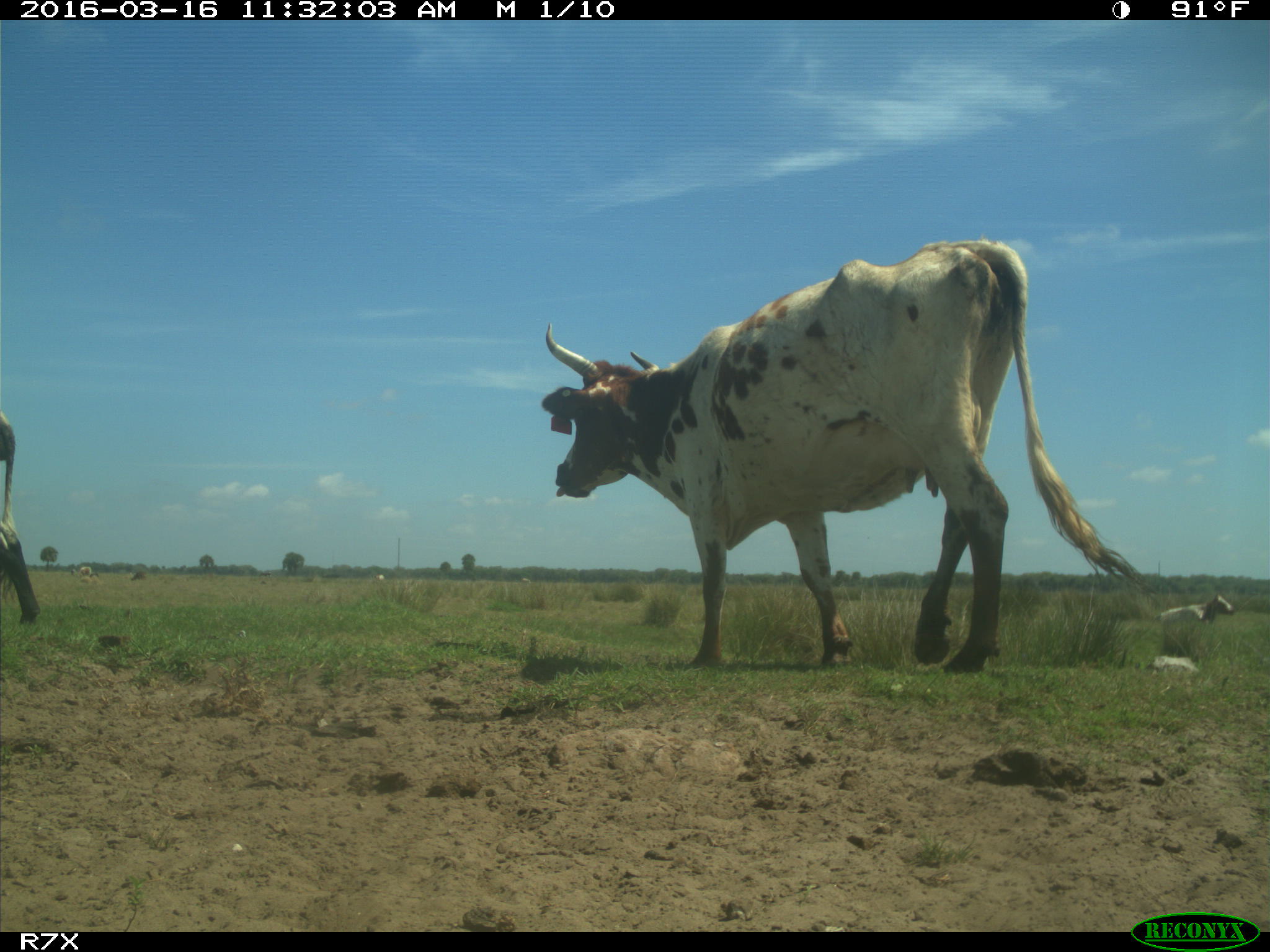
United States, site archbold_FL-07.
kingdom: Animalia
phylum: Chordata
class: Mammalia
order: Artiodactyla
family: Bovidae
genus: Bos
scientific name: Bos taurus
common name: domestic cow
Bos taurus (domestic cow).